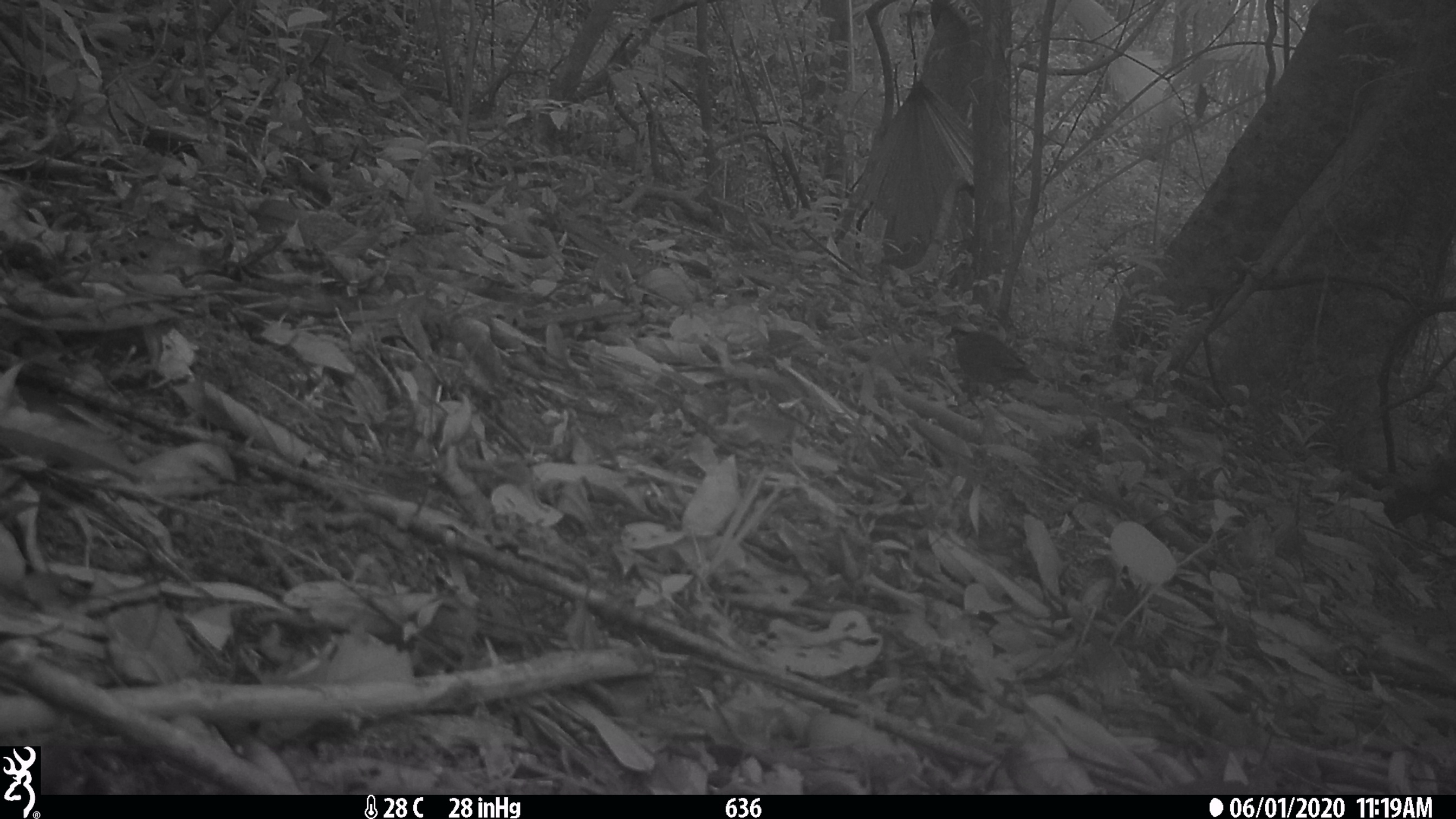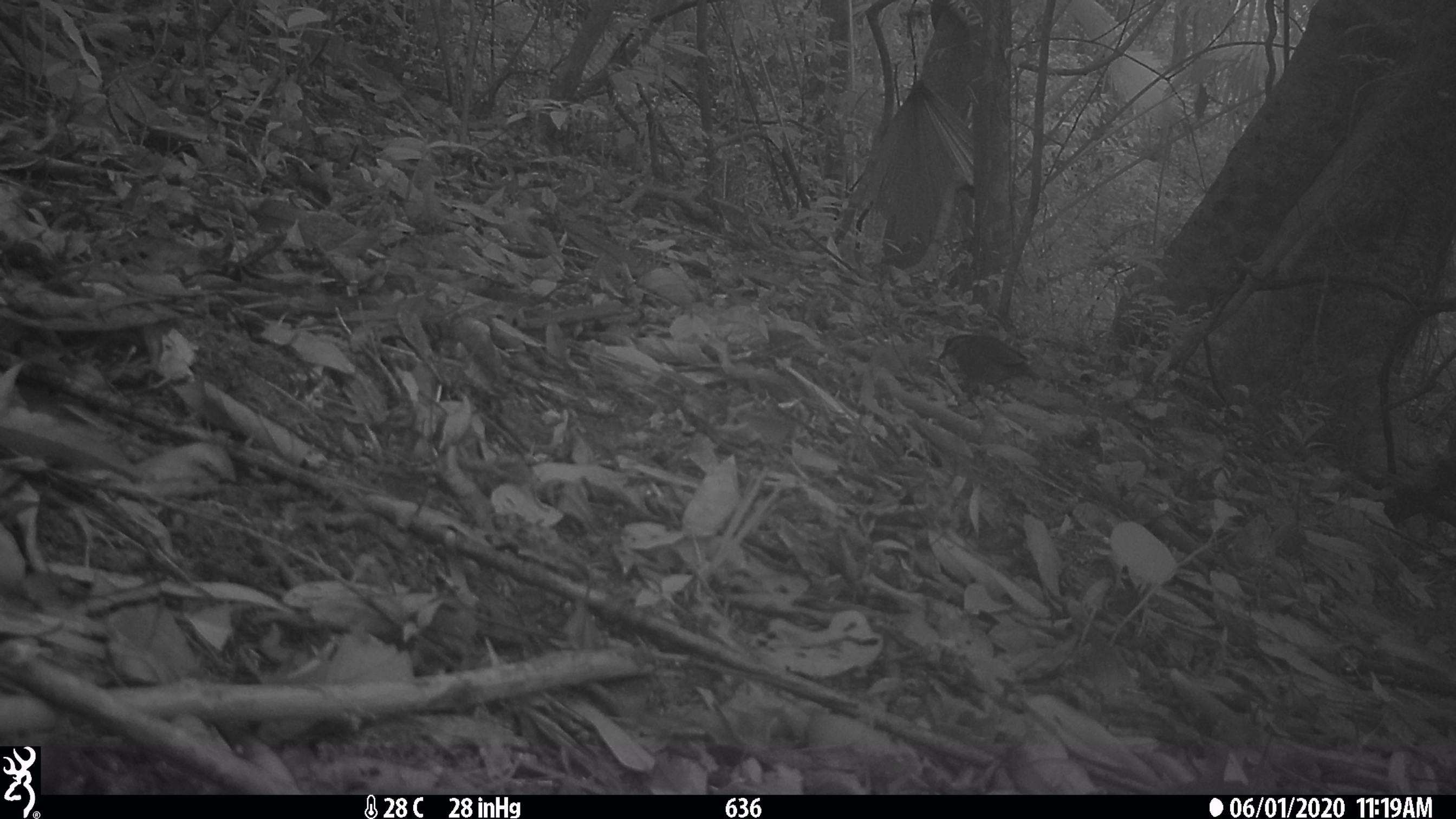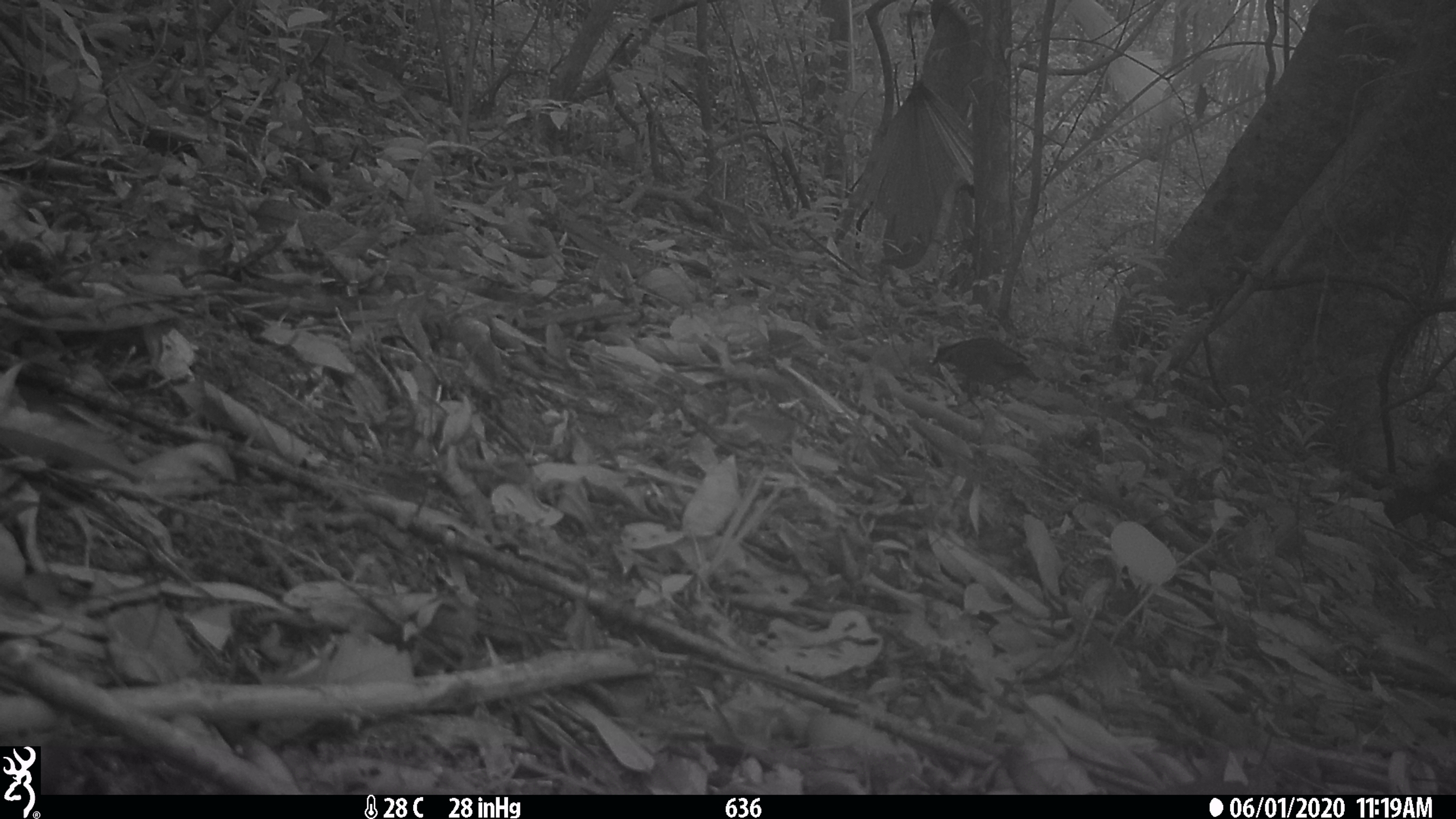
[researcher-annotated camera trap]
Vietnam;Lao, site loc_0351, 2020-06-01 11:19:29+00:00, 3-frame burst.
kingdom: Animalia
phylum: Chordata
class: Aves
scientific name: Aves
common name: bird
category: unidentified bird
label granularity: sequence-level